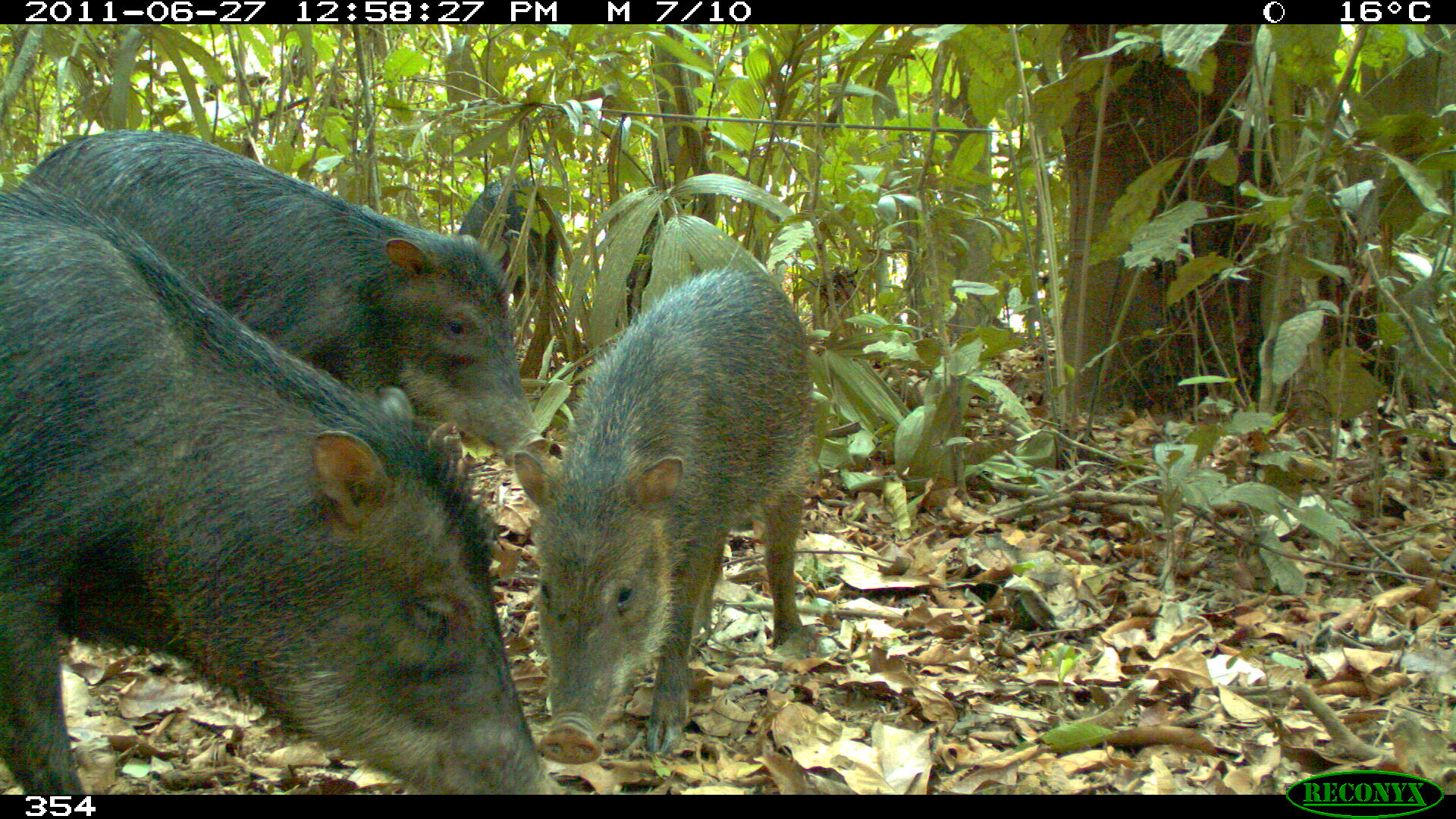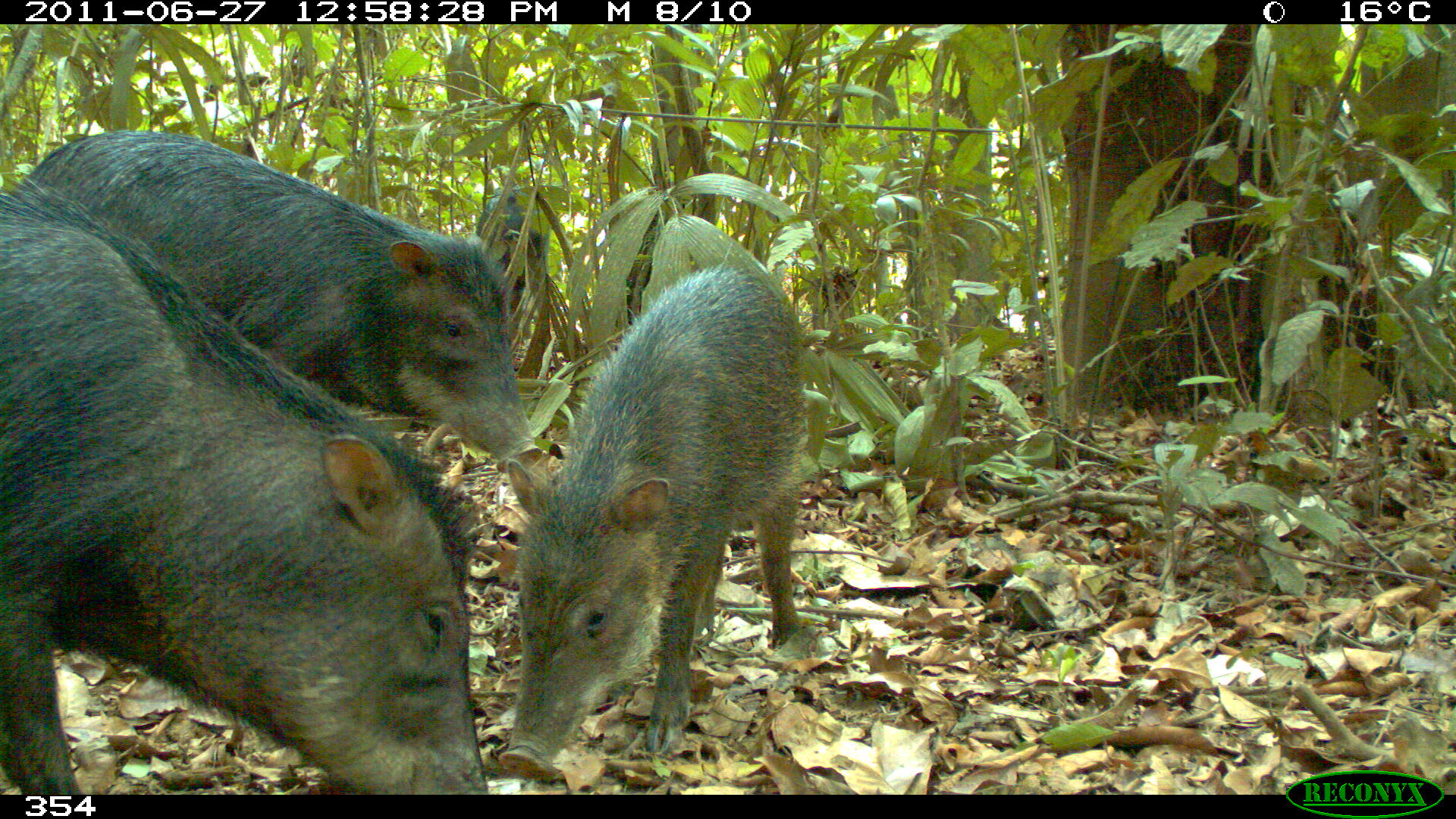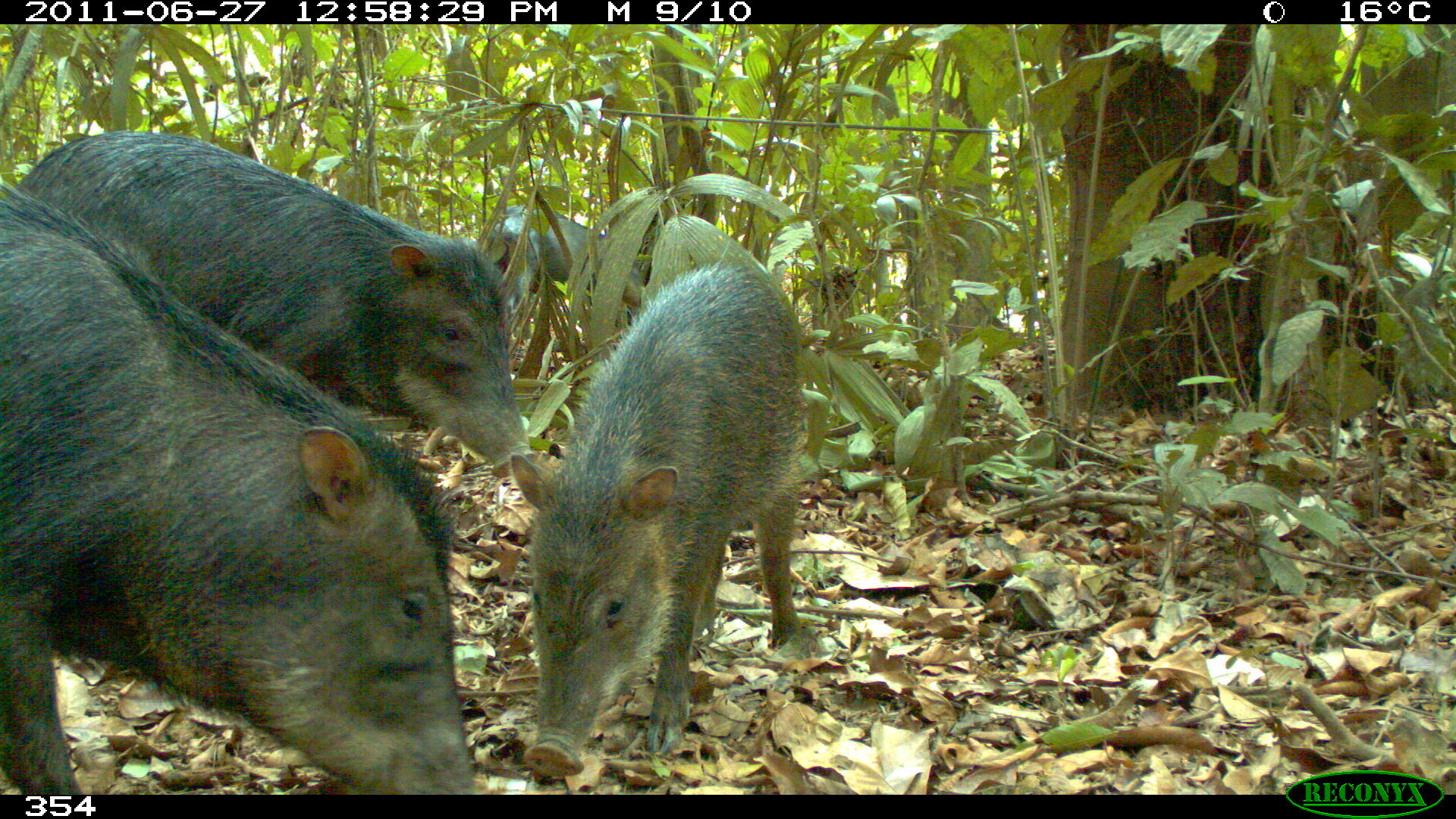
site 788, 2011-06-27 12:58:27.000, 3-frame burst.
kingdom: Animalia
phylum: Chordata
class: Mammalia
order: Artiodactyla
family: Tayassuidae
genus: Tayassu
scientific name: Tayassu pecari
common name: white-lipped peccary